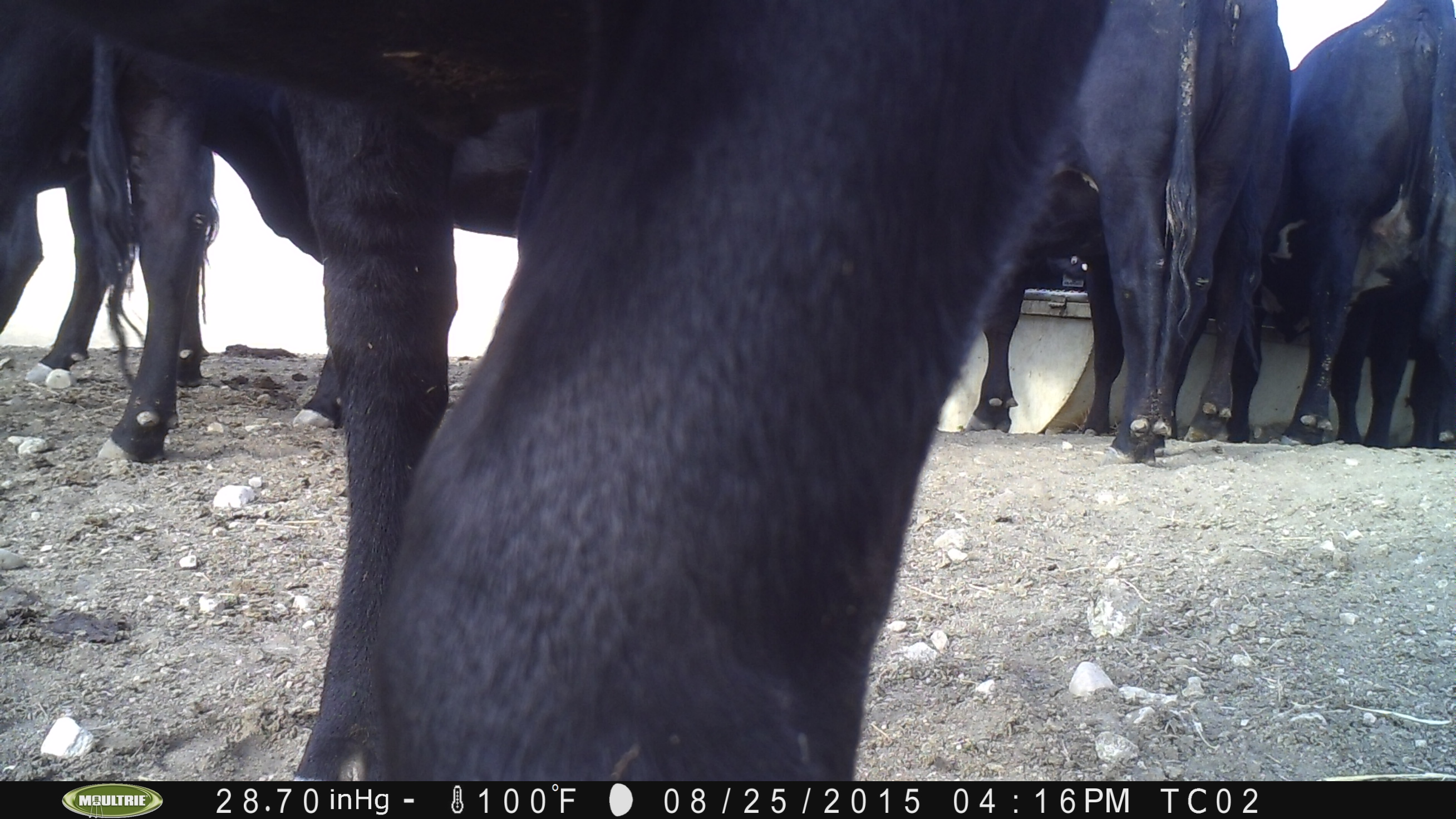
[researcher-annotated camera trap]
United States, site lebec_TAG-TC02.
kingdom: Animalia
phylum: Chordata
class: Mammalia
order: Artiodactyla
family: Bovidae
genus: Bos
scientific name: Bos taurus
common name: domestic cow